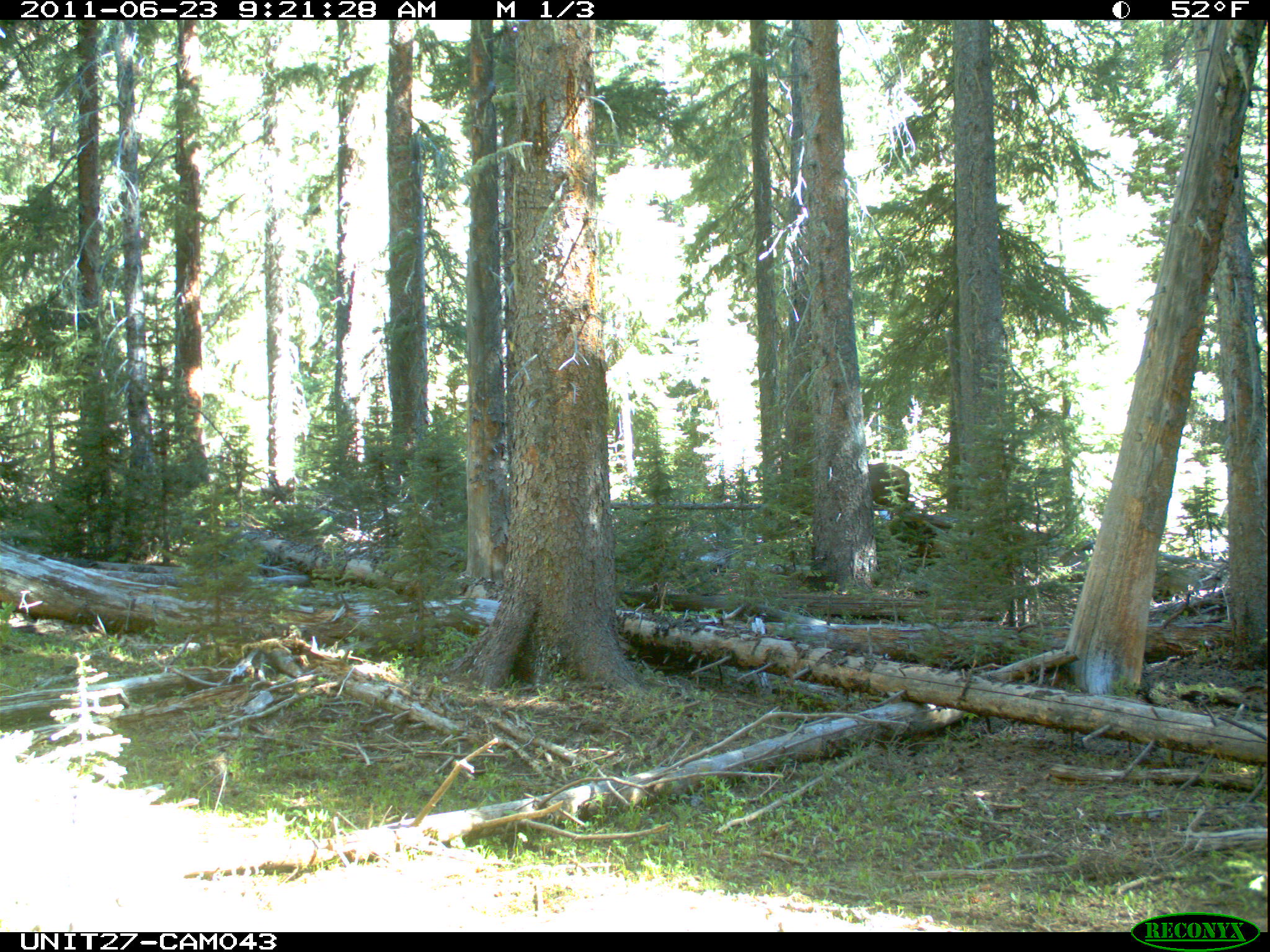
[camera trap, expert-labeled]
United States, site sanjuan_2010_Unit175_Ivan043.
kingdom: Animalia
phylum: Chordata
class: Mammalia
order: Artiodactyla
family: Cervidae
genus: Cervus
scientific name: Cervus elaphus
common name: red deer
Cervus elaphus (red deer).